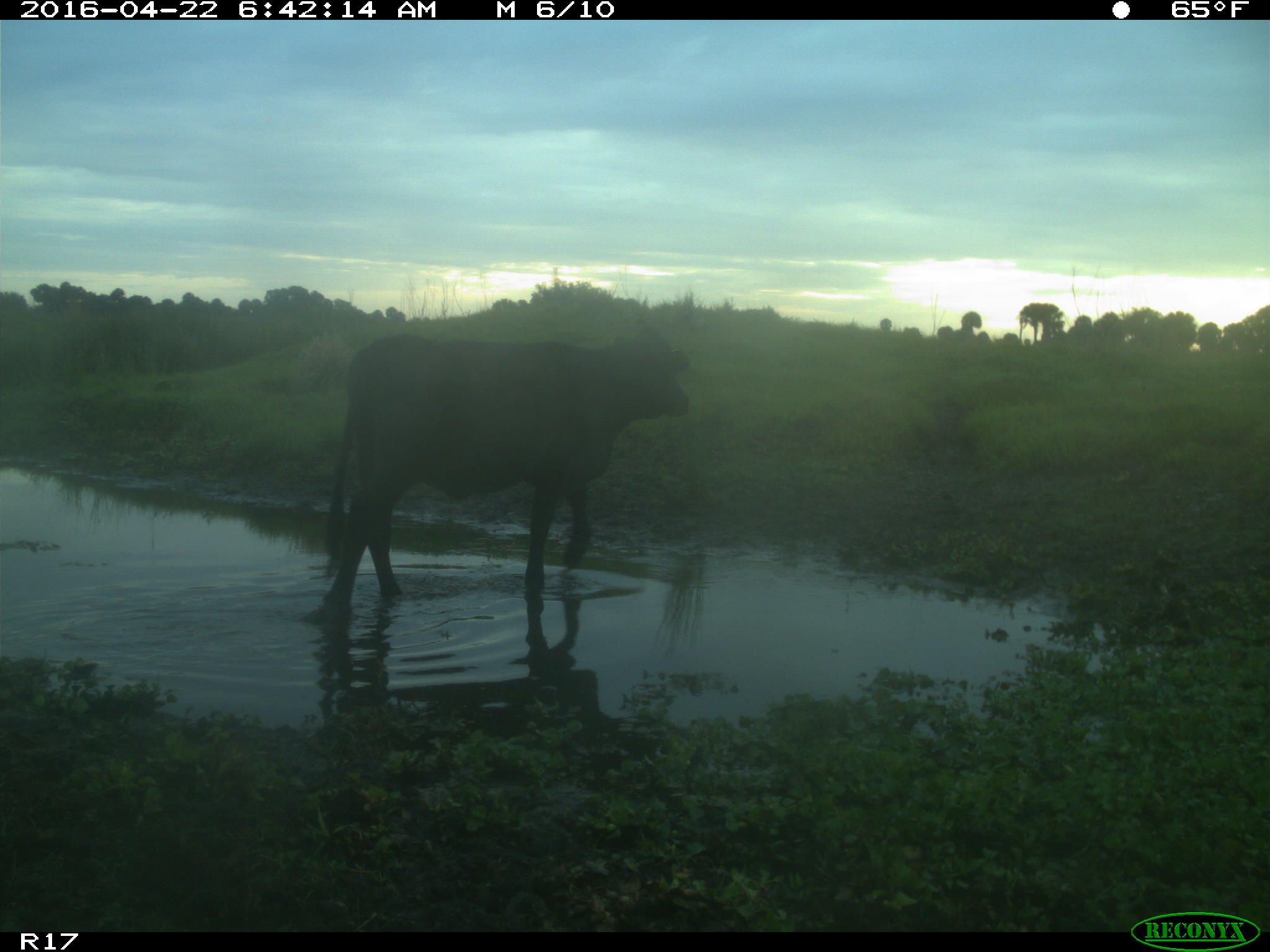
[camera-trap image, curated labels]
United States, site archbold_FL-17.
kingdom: Animalia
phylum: Chordata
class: Mammalia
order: Artiodactyla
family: Bovidae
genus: Bos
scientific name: Bos taurus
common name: domestic cow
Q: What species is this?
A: Bos taurus (domestic cow).